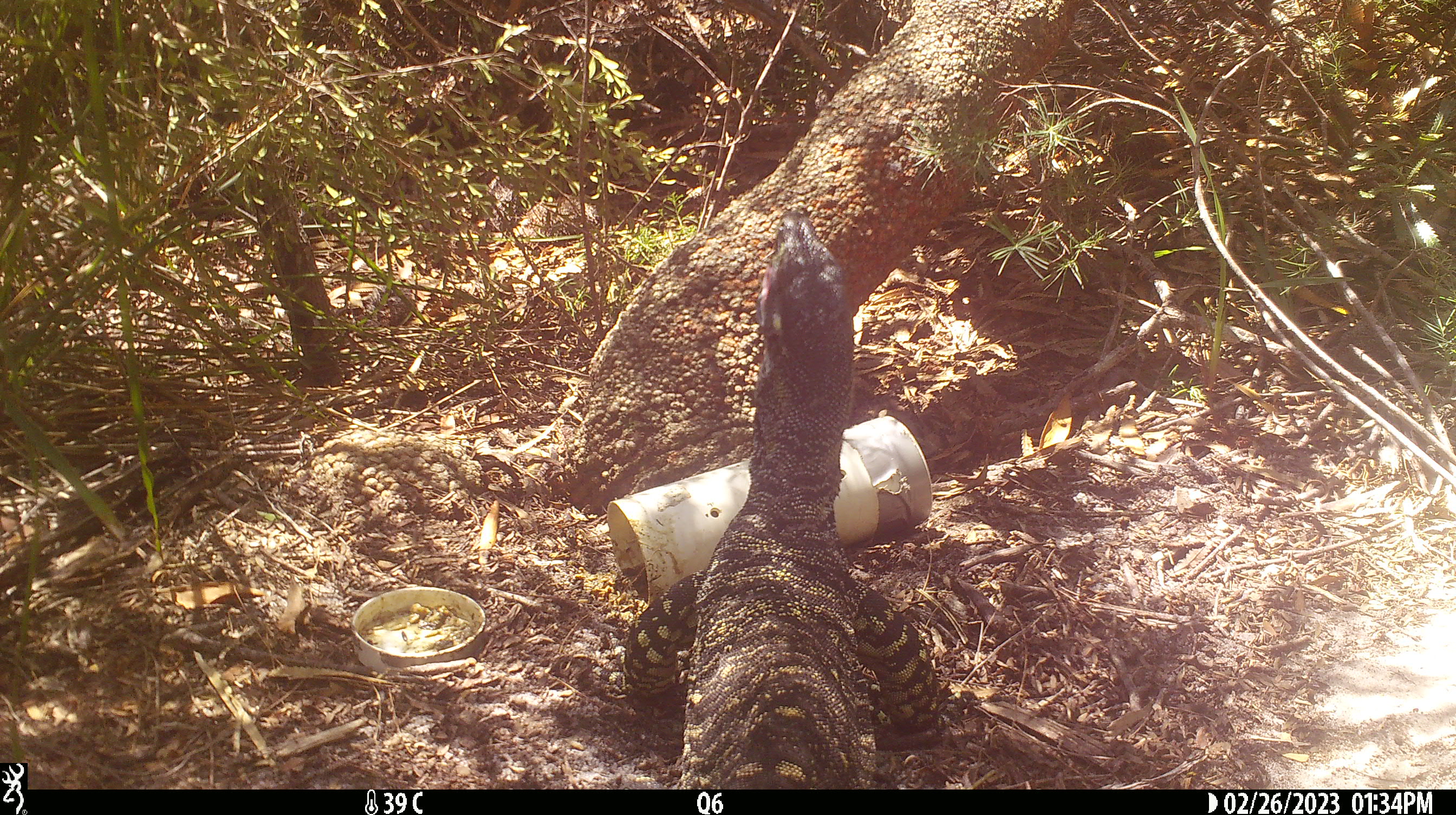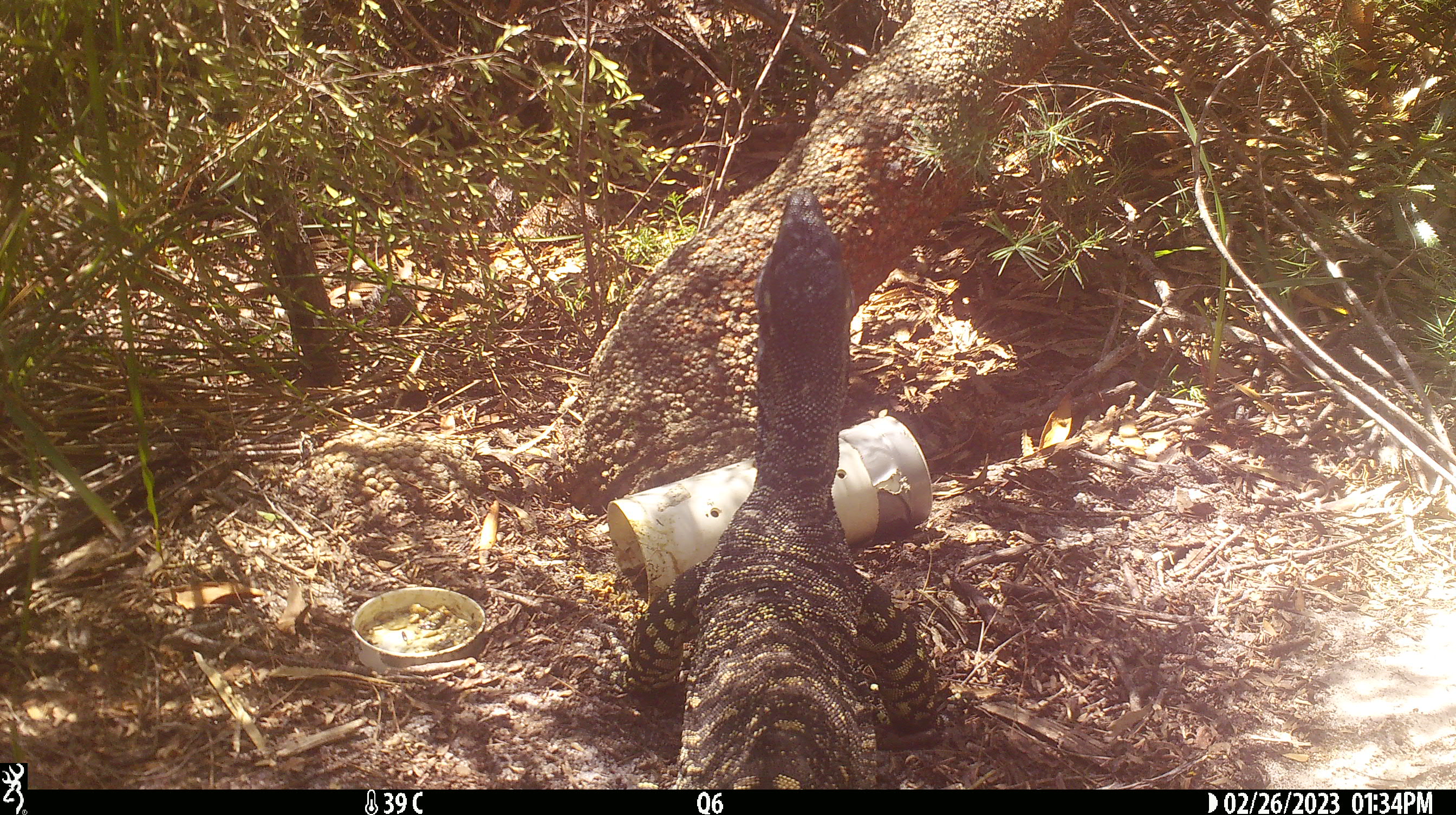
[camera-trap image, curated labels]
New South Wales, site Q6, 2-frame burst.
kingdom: Animalia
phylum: Chordata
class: Reptilia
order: Squamata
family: Varanidae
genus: Varanus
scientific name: Varanus varius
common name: lace monitor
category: goanna